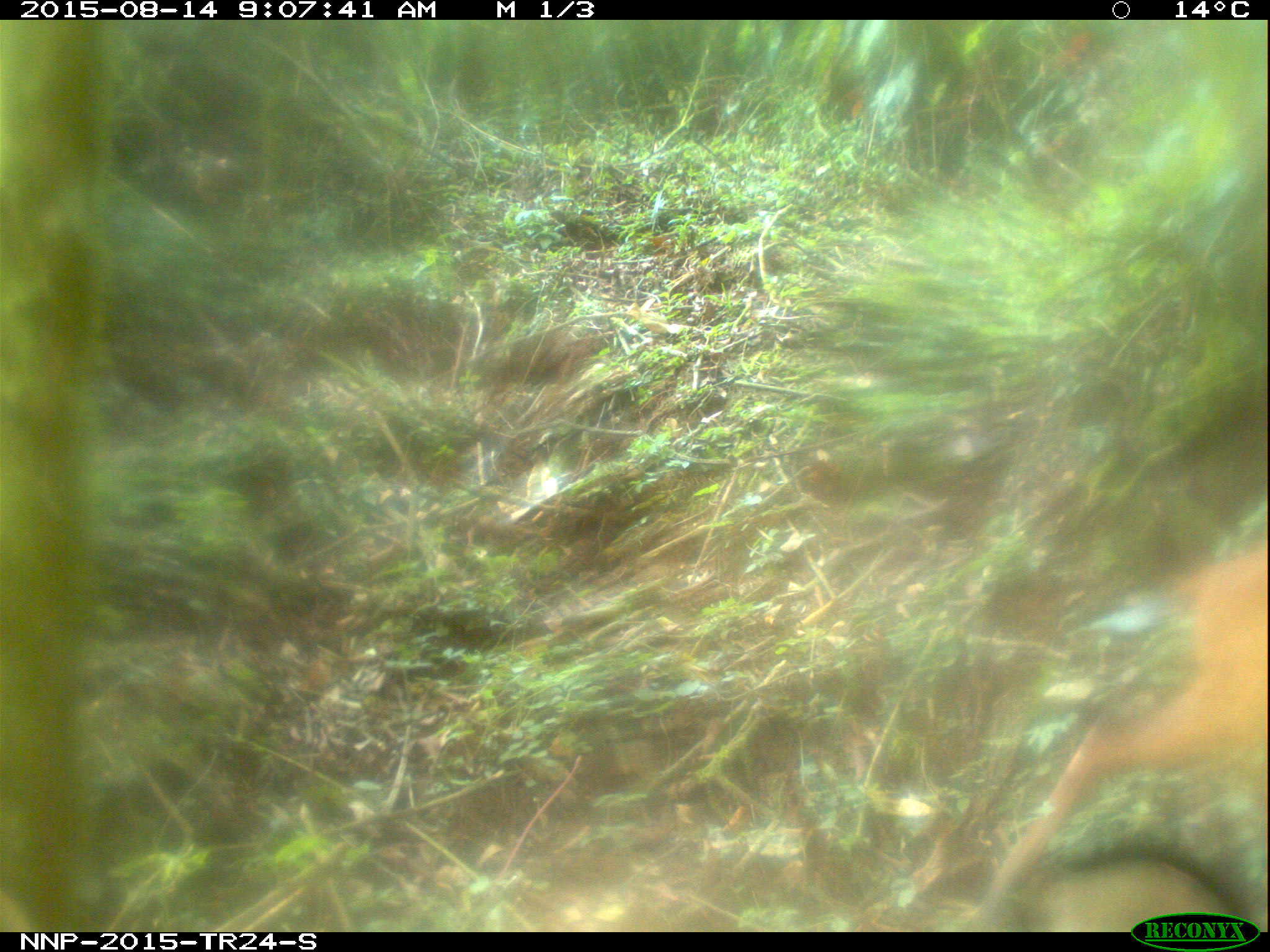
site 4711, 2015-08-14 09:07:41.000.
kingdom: Animalia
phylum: Chordata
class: Mammalia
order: Artiodactyla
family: Bovidae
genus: Cephalophus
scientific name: Cephalophus nigrifrons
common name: black-fronted duiker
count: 1